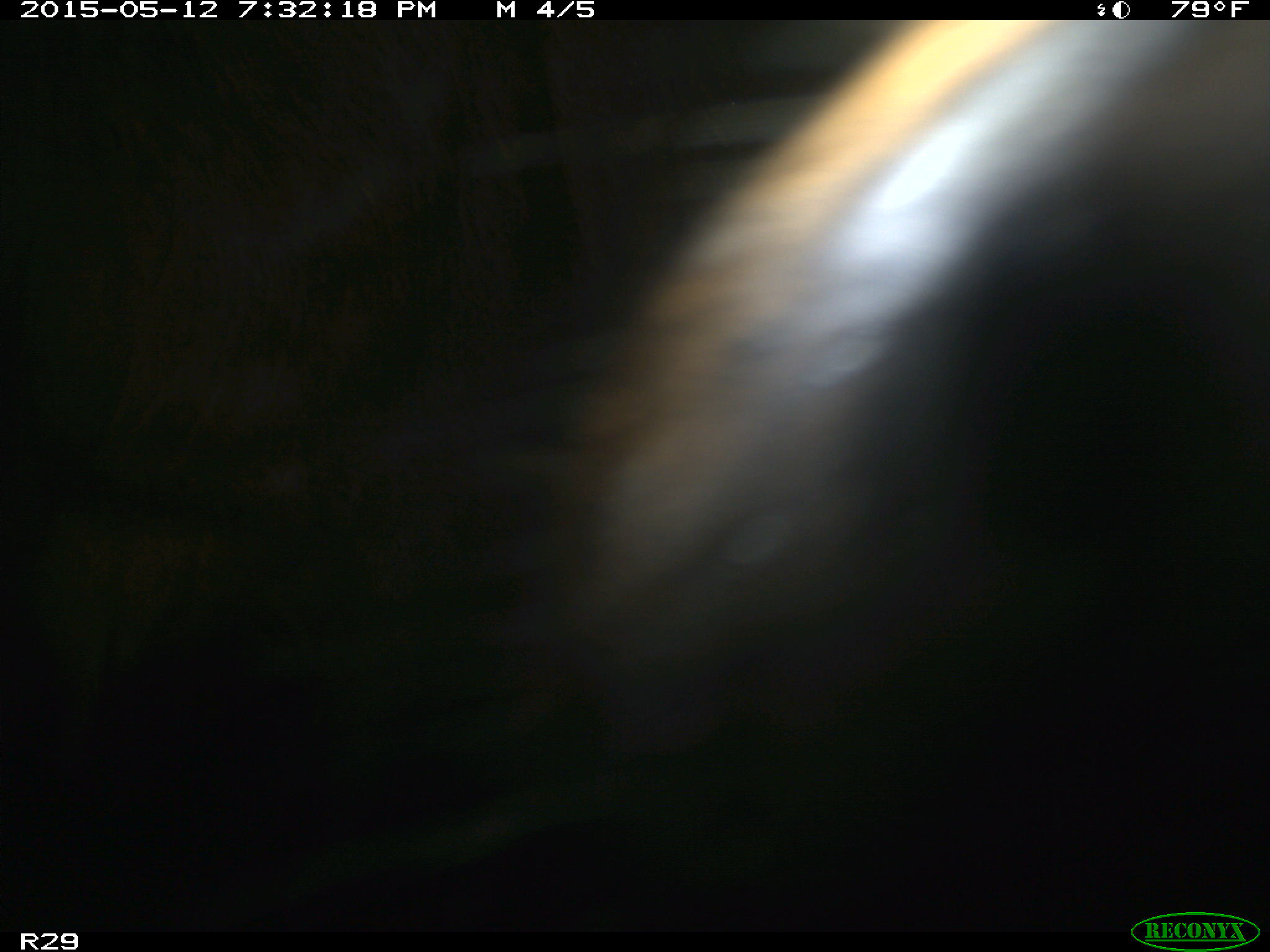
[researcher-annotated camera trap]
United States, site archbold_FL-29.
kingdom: Animalia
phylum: Chordata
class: Mammalia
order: Artiodactyla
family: Bovidae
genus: Bos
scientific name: Bos taurus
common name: domestic cow